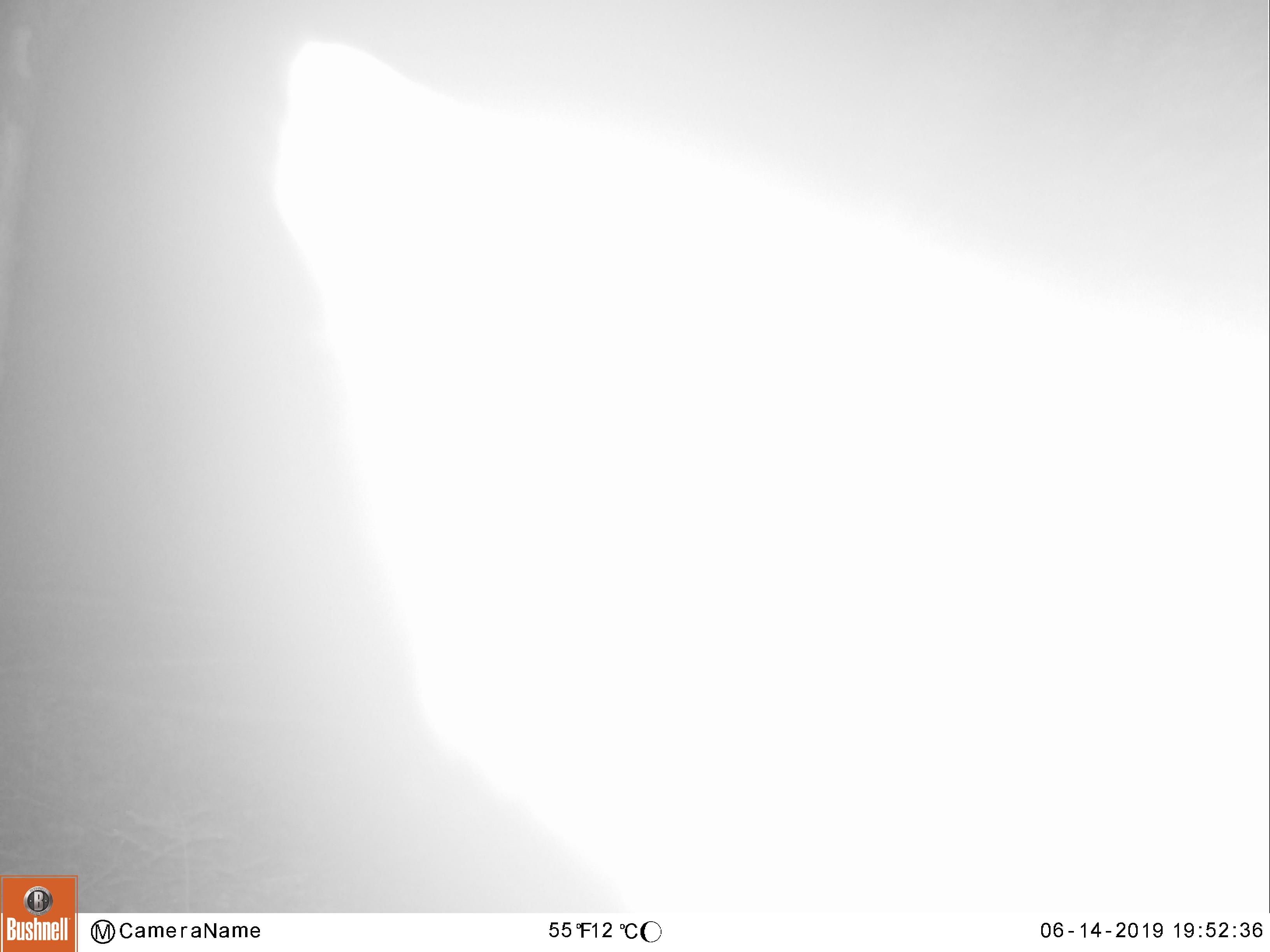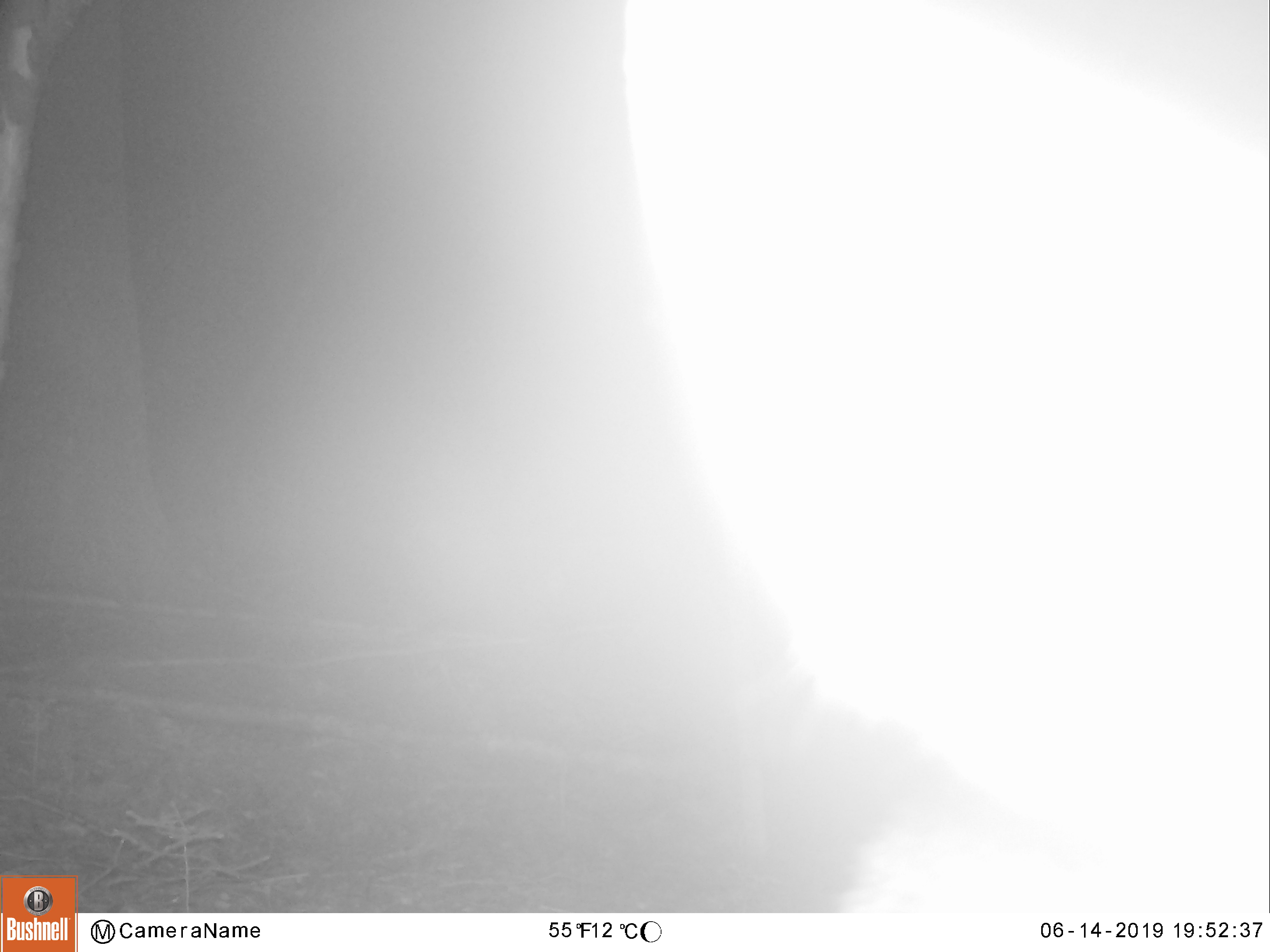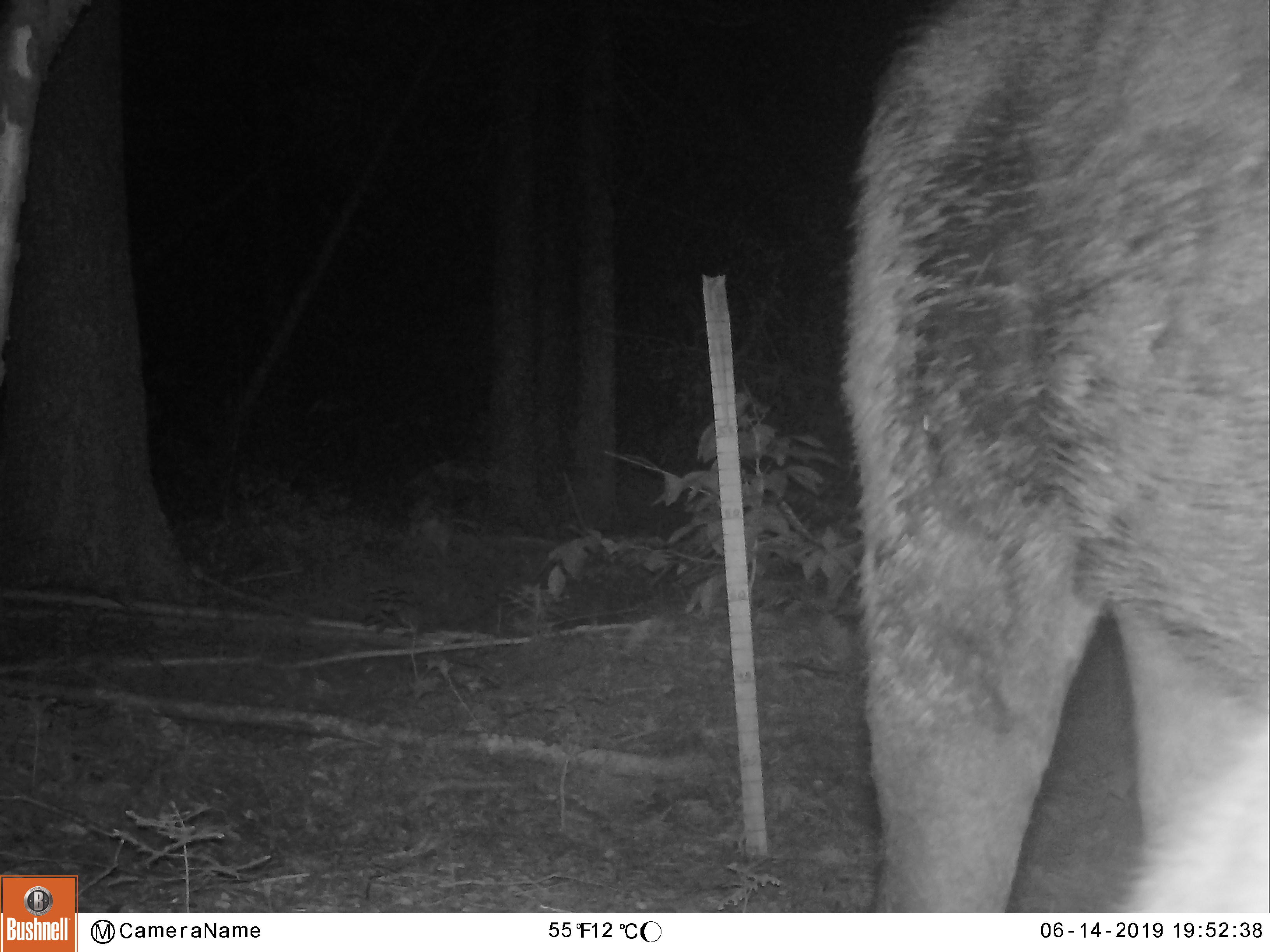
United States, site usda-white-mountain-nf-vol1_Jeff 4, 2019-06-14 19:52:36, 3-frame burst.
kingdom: Animalia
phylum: Chordata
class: Mammalia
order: Artiodactyla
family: Cervidae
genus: Alces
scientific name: Alces alces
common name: moose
Moose (Alces alces).